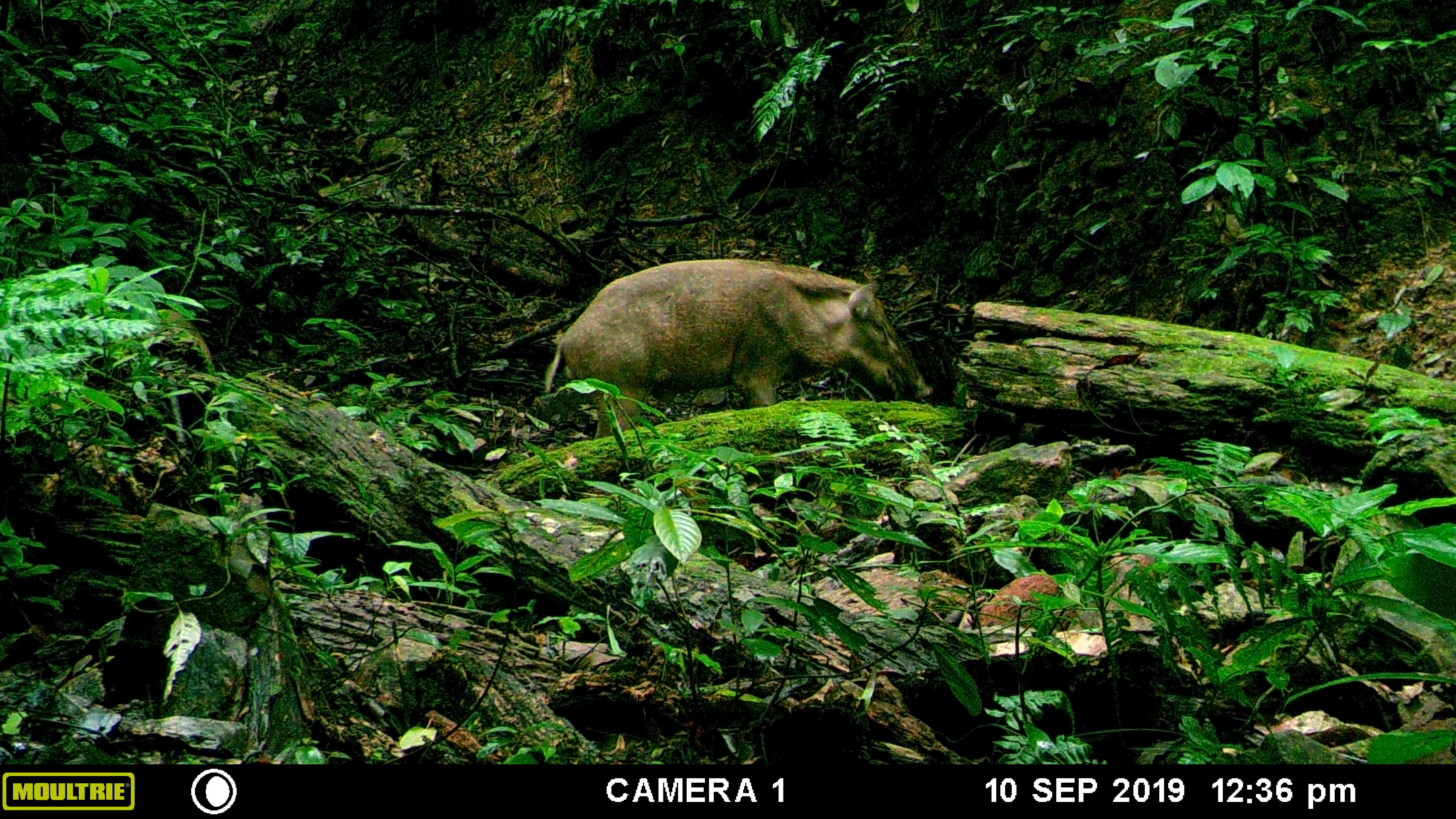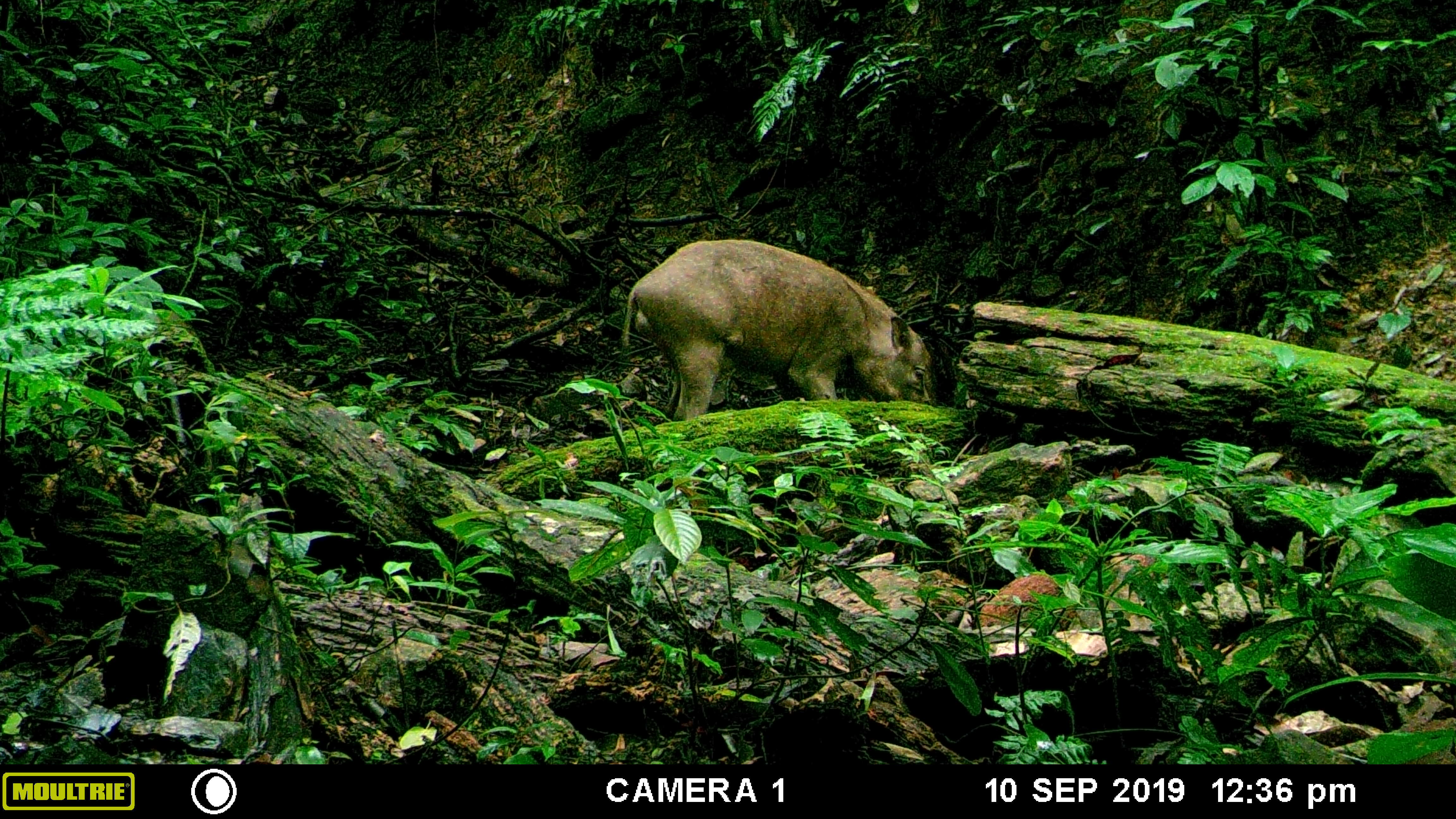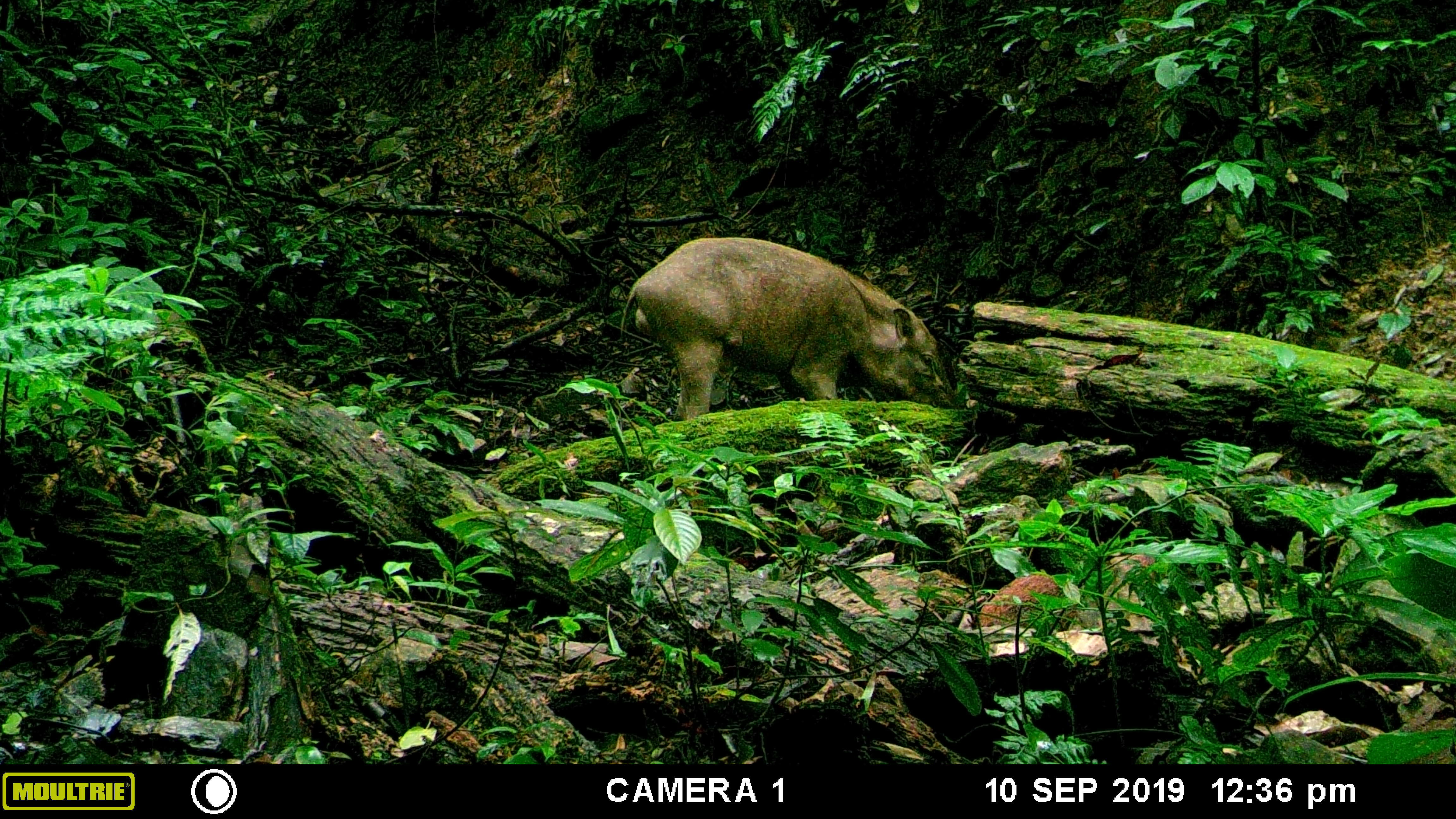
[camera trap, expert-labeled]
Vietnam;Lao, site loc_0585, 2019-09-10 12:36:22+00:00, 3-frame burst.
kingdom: Animalia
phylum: Chordata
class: Mammalia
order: Artiodactyla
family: Suidae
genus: Sus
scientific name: Sus scrofa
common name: eurasian wild pig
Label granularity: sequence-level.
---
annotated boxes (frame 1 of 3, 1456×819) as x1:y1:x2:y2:
eurasian wild pig: 544:258:934:440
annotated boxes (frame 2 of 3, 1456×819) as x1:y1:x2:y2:
eurasian wild pig: 620:238:937:421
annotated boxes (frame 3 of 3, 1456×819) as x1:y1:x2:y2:
eurasian wild pig: 620:236:960:420